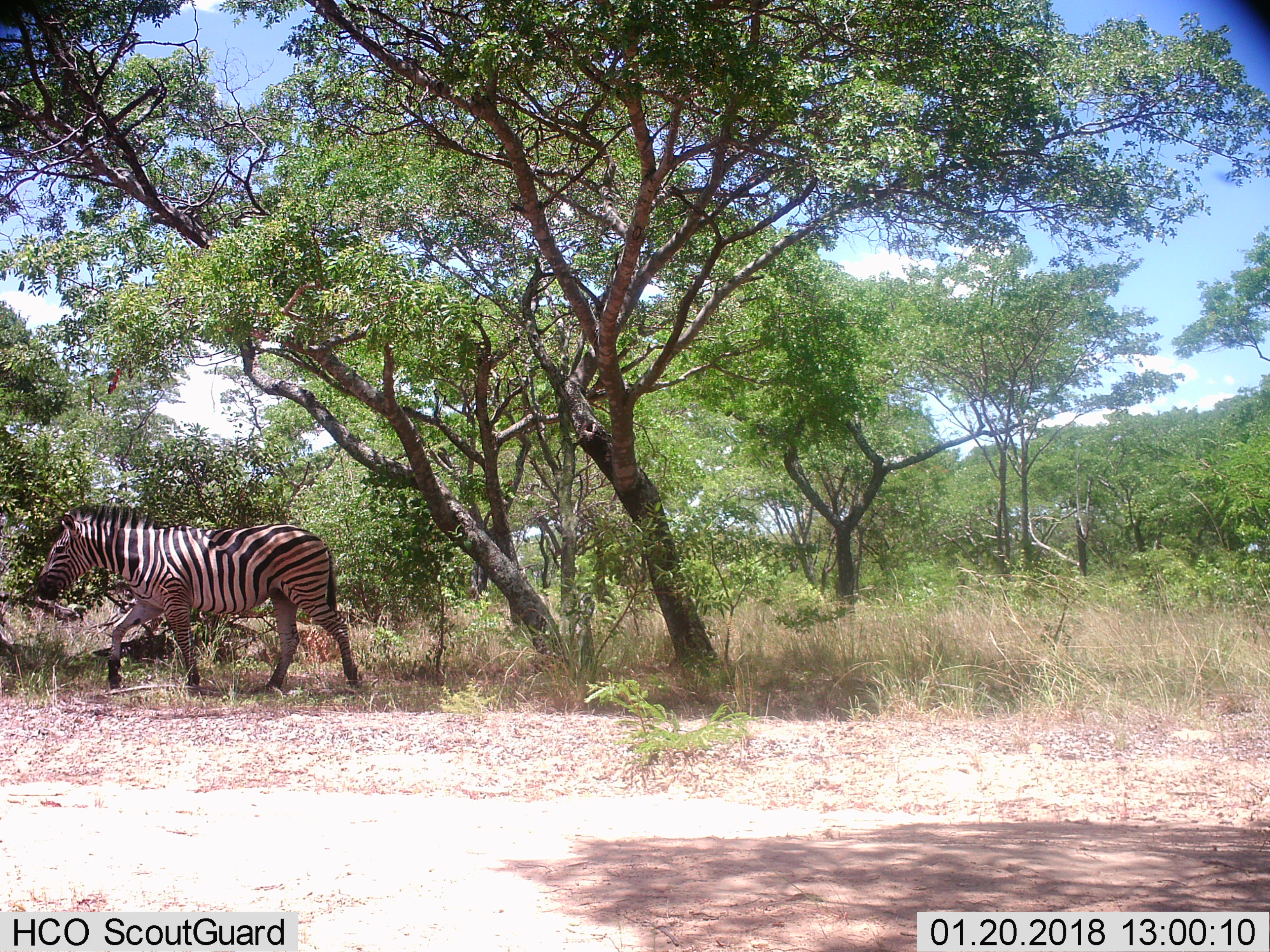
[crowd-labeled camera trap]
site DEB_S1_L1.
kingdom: Animalia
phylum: Chordata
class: Mammalia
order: Perissodactyla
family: Equidae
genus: Equus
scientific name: Equus quagga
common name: plains zebra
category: zebraplains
Zebraplains (plains zebra) (Equus quagga), count 1. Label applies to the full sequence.